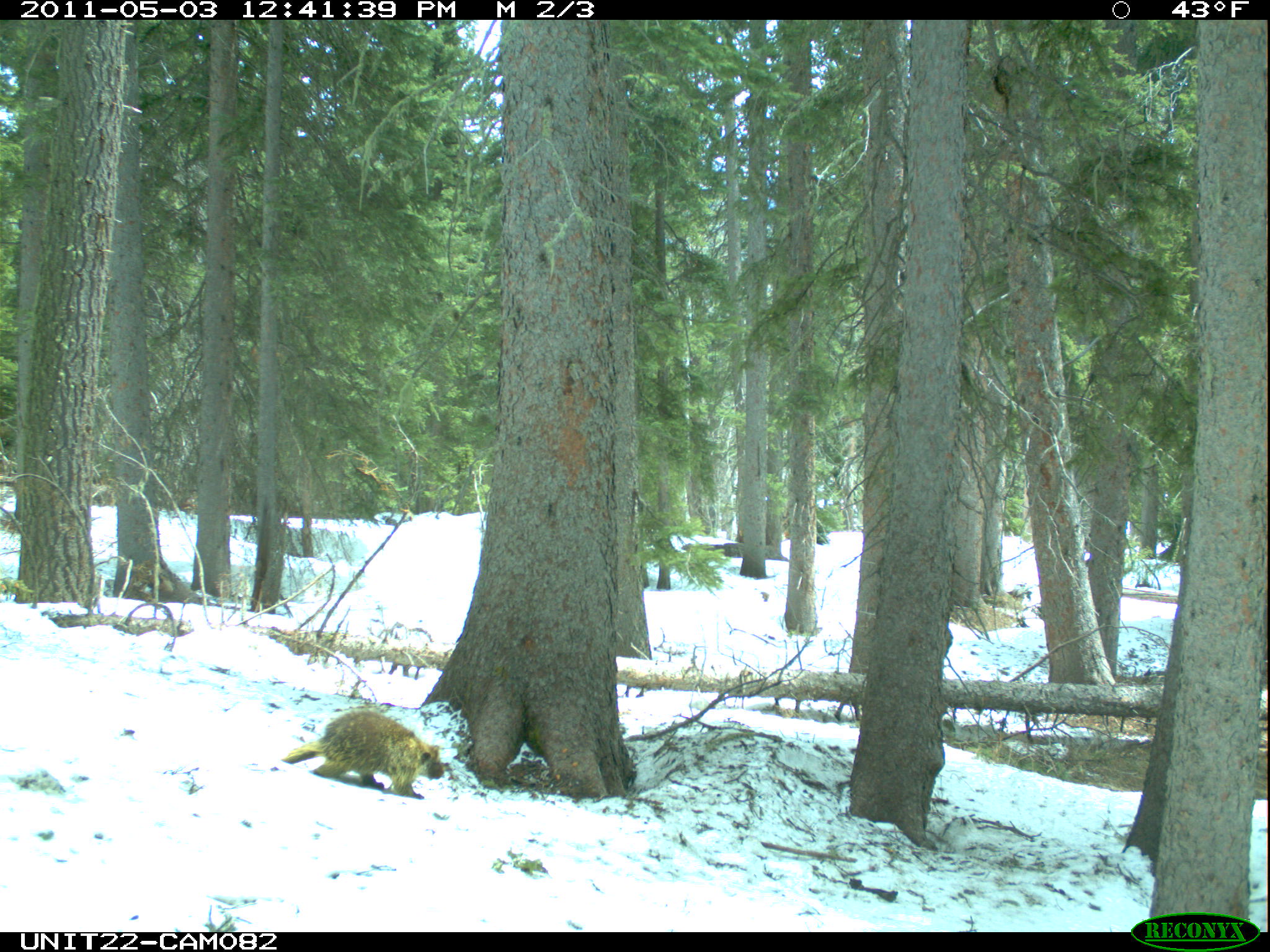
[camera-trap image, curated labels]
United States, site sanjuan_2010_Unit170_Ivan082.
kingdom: Animalia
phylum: Chordata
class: Mammalia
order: Rodentia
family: Erethizontidae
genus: Erethizon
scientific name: Erethizon dorsatum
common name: north american porcupine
Erethizon dorsatum (north american porcupine).